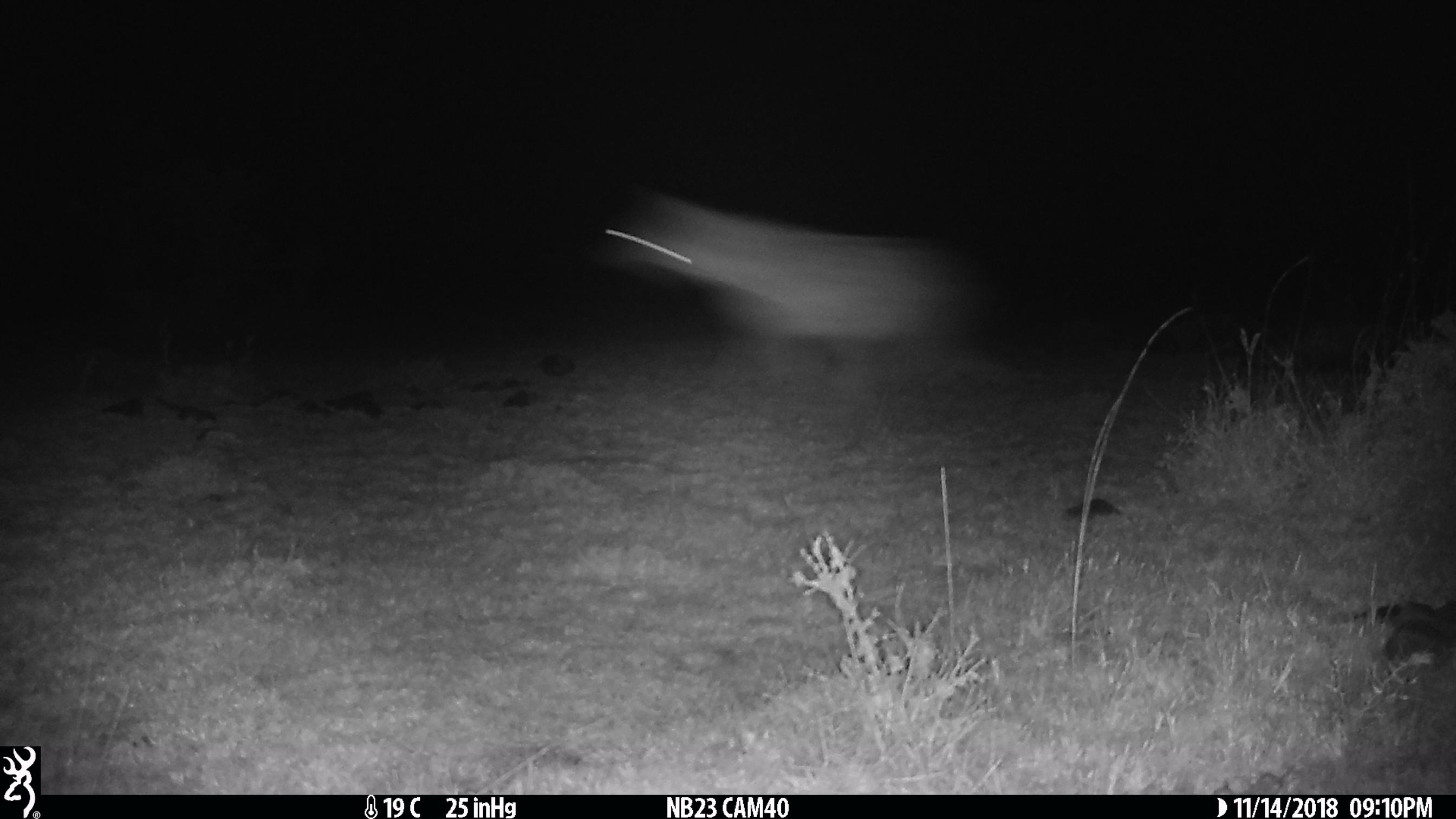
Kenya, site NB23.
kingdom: Animalia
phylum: Chordata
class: Mammalia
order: Carnivora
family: Hyaenidae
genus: Crocuta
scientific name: Crocuta crocuta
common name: spotted hyena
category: hyena spotted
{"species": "hyena spotted (spotted hyena) (Crocuta crocuta)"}